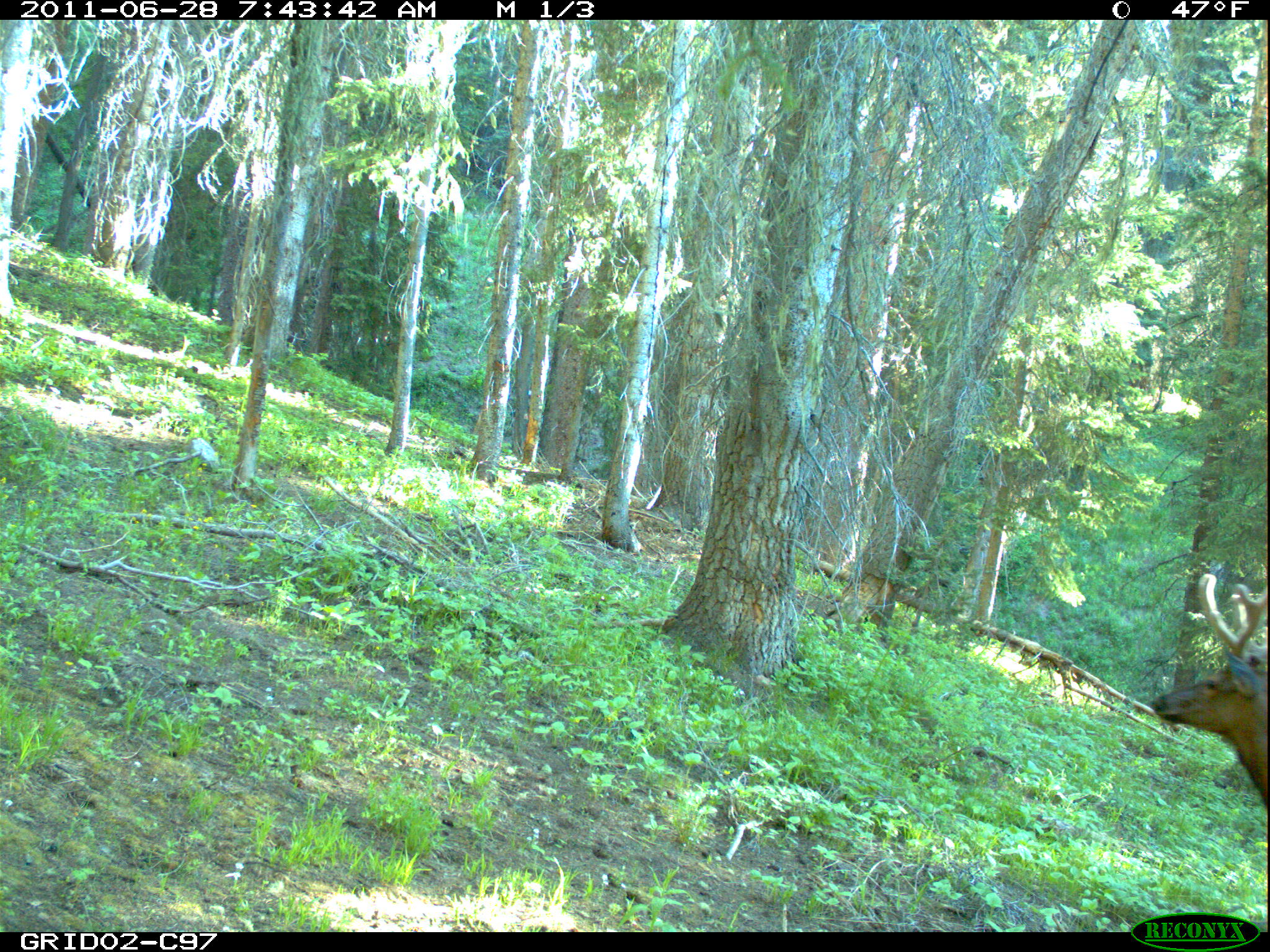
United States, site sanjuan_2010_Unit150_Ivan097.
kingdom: Animalia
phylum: Chordata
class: Mammalia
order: Artiodactyla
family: Cervidae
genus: Cervus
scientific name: Cervus elaphus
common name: red deer